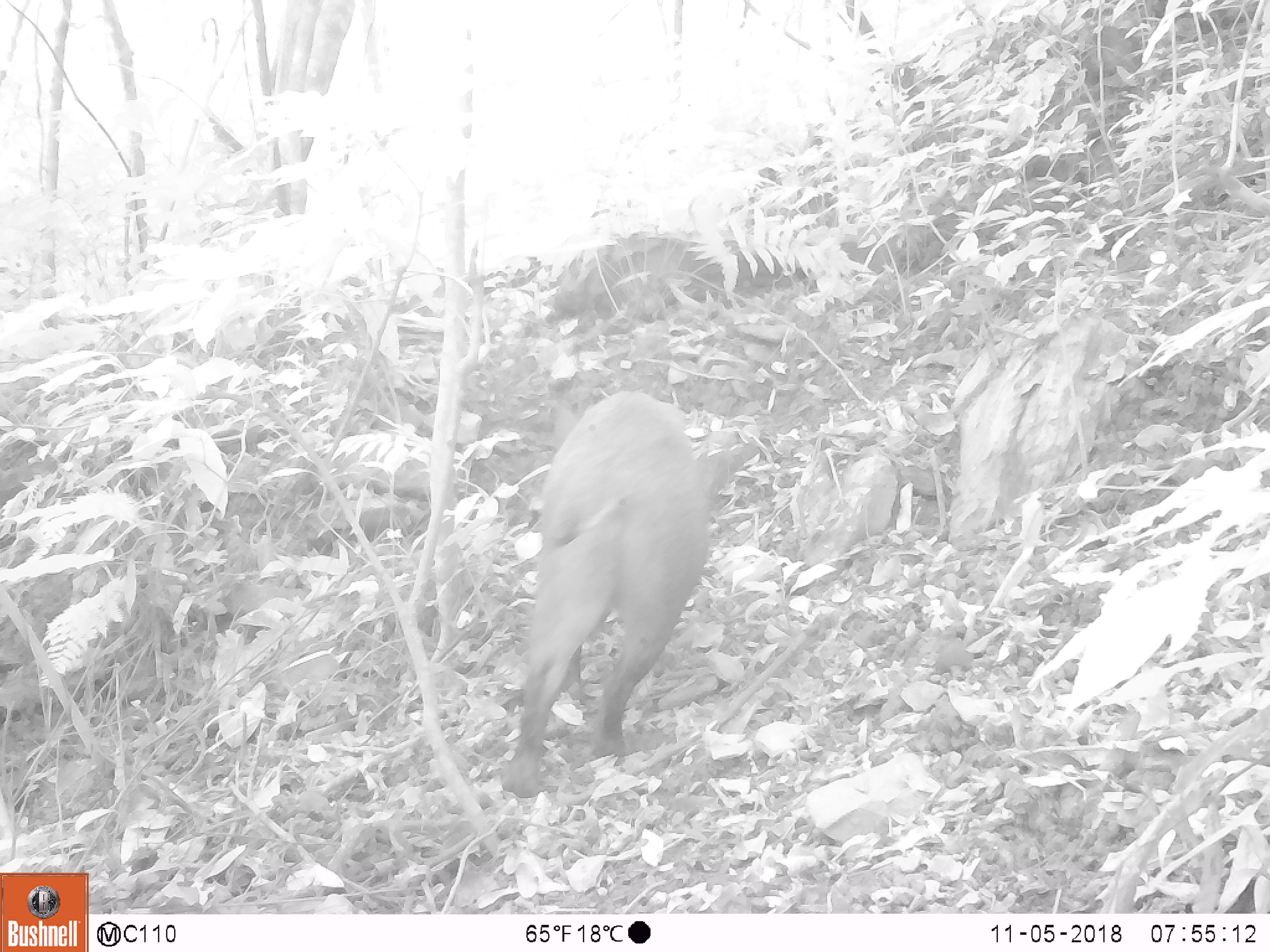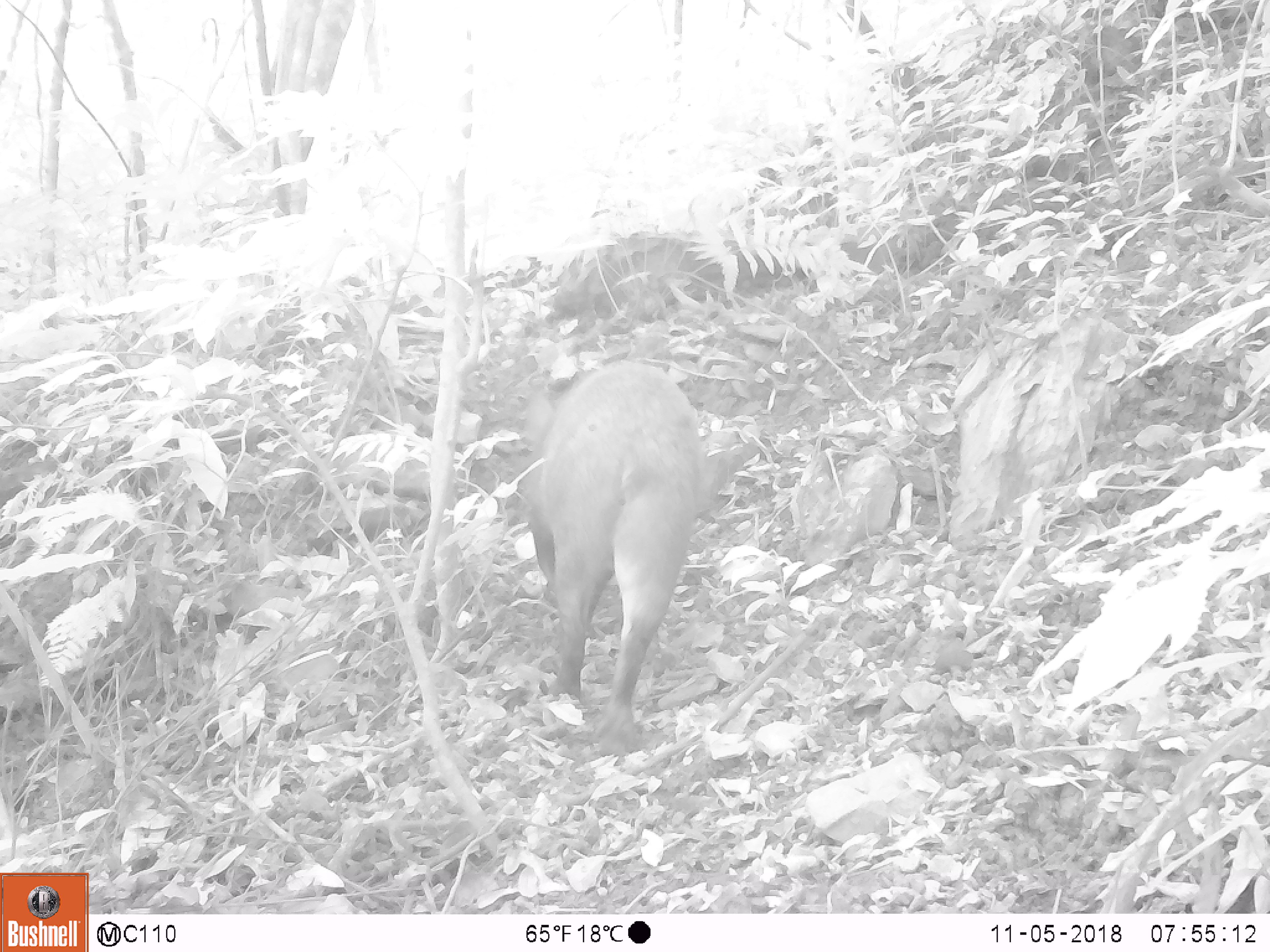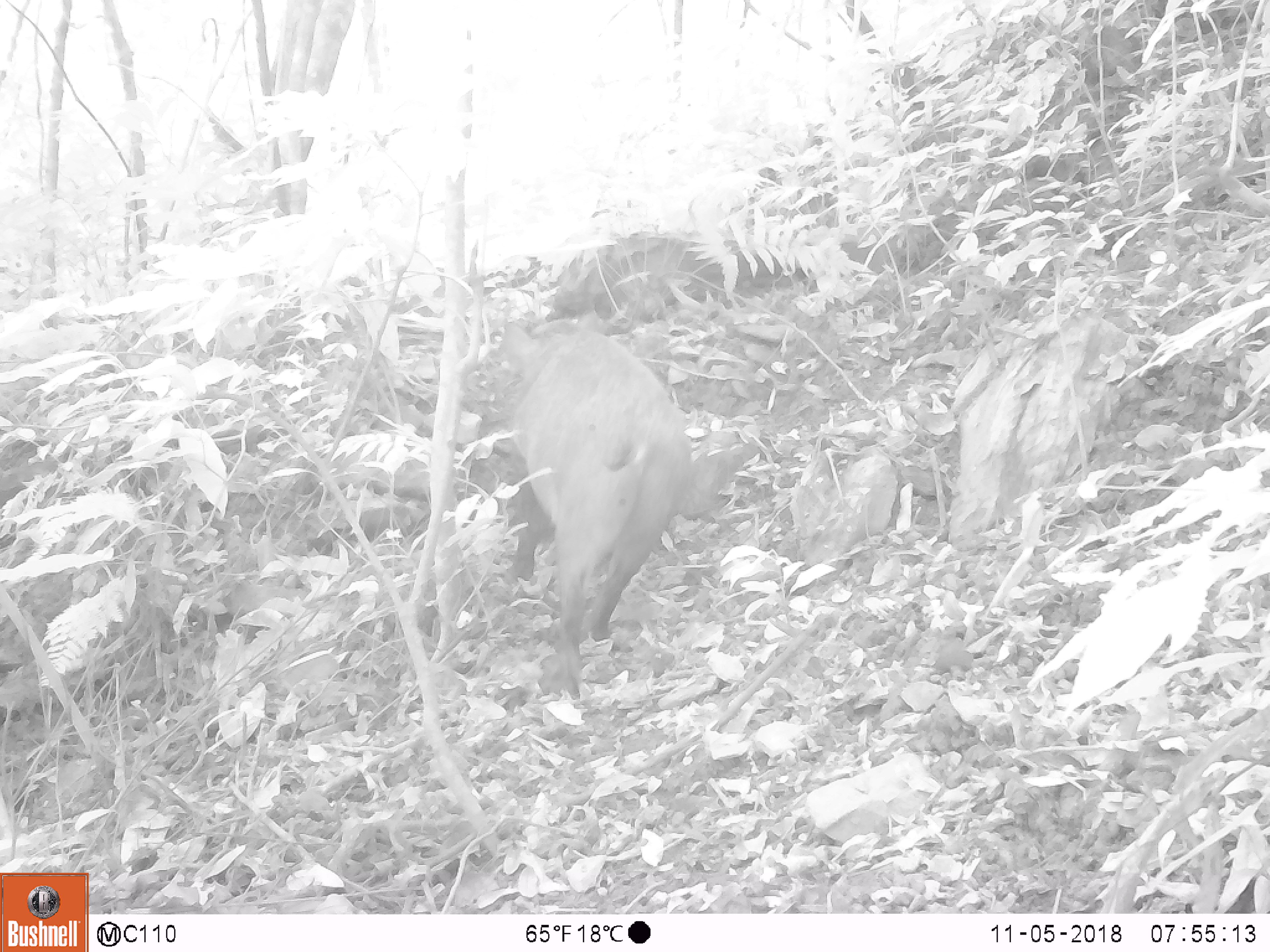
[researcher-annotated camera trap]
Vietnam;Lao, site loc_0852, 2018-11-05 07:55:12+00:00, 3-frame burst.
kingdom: Animalia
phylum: Chordata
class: Mammalia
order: Artiodactyla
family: Suidae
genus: Sus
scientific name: Sus scrofa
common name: eurasian wild pig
Eurasian wild pig (Sus scrofa). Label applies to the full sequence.